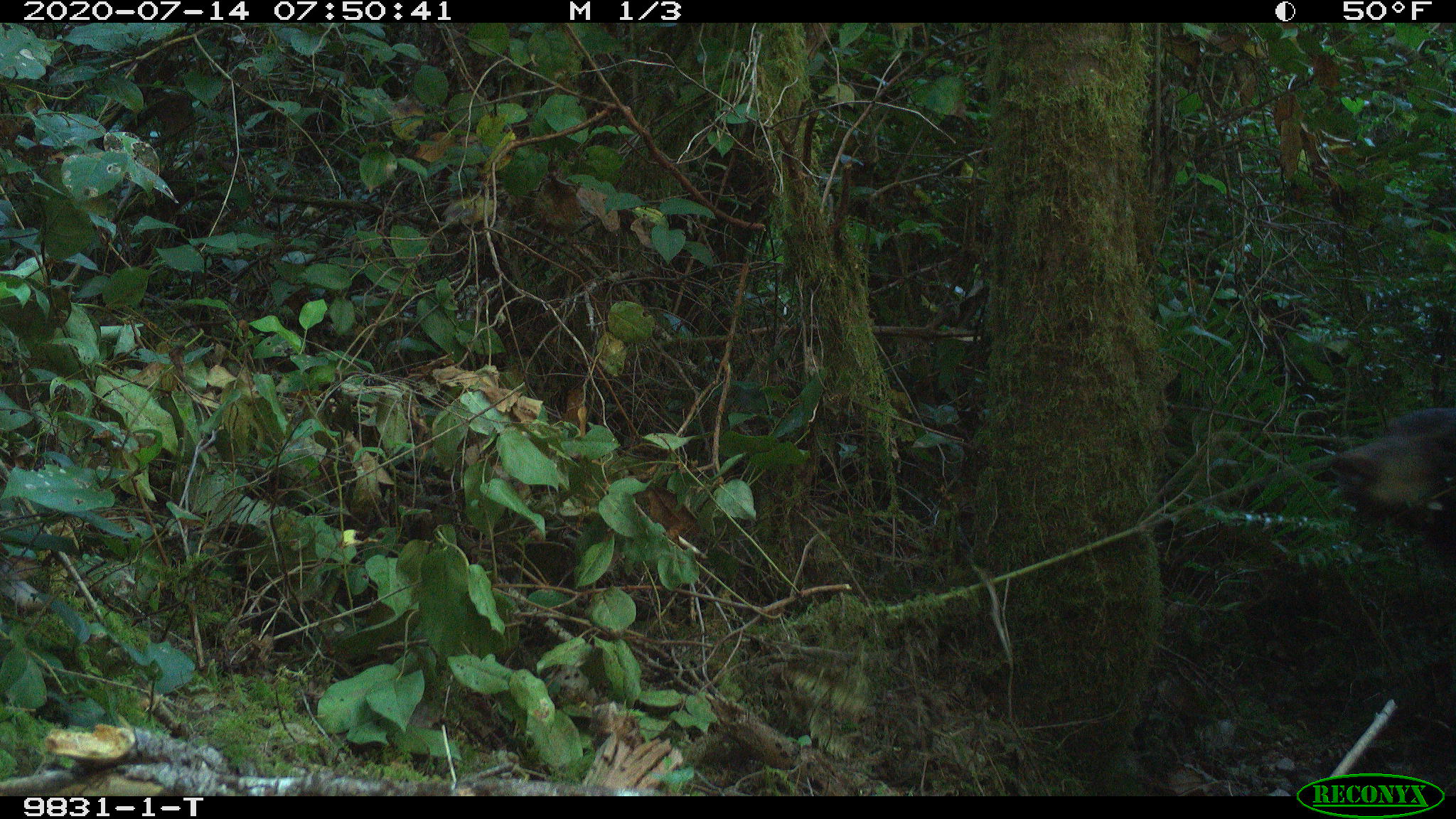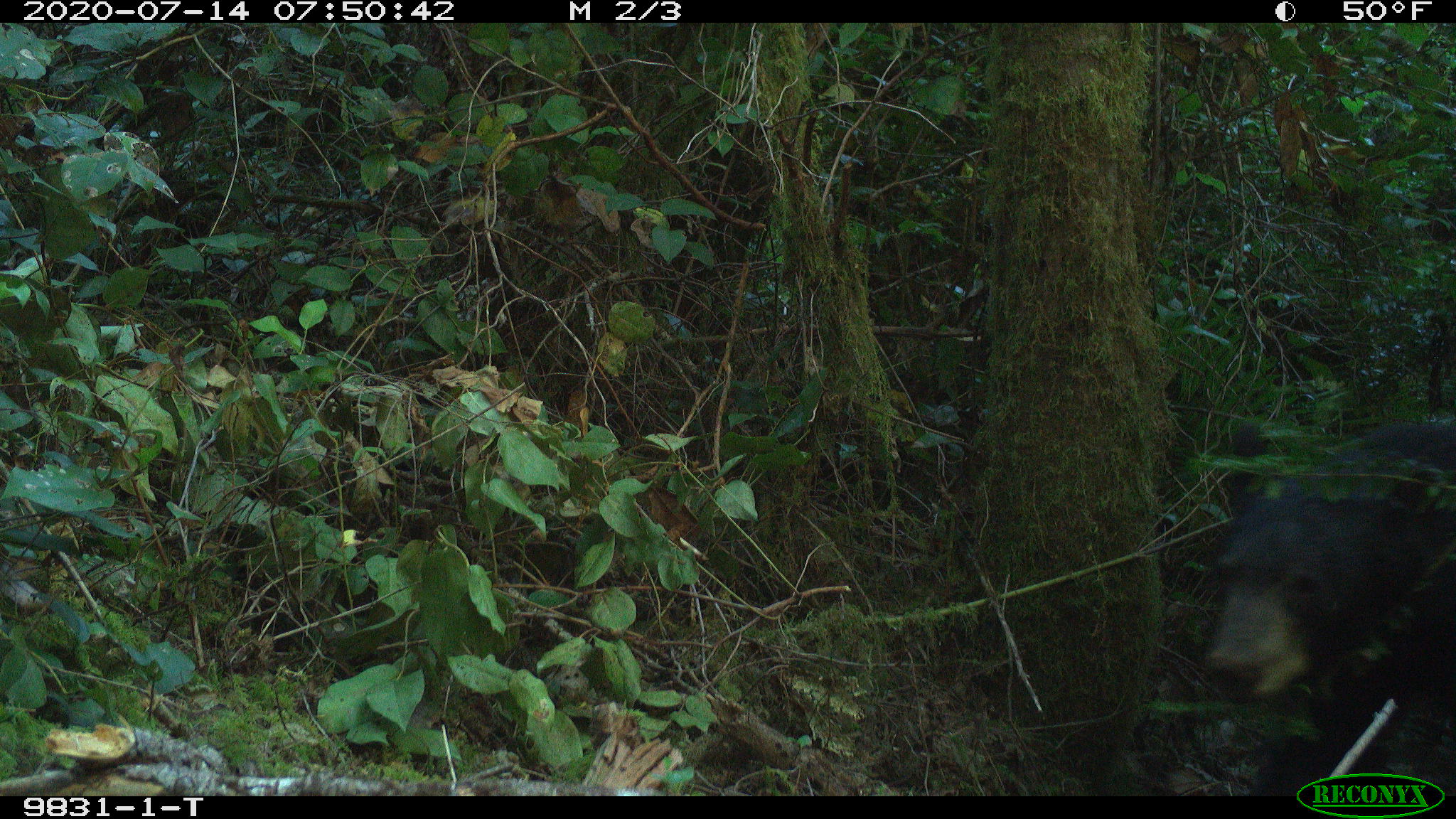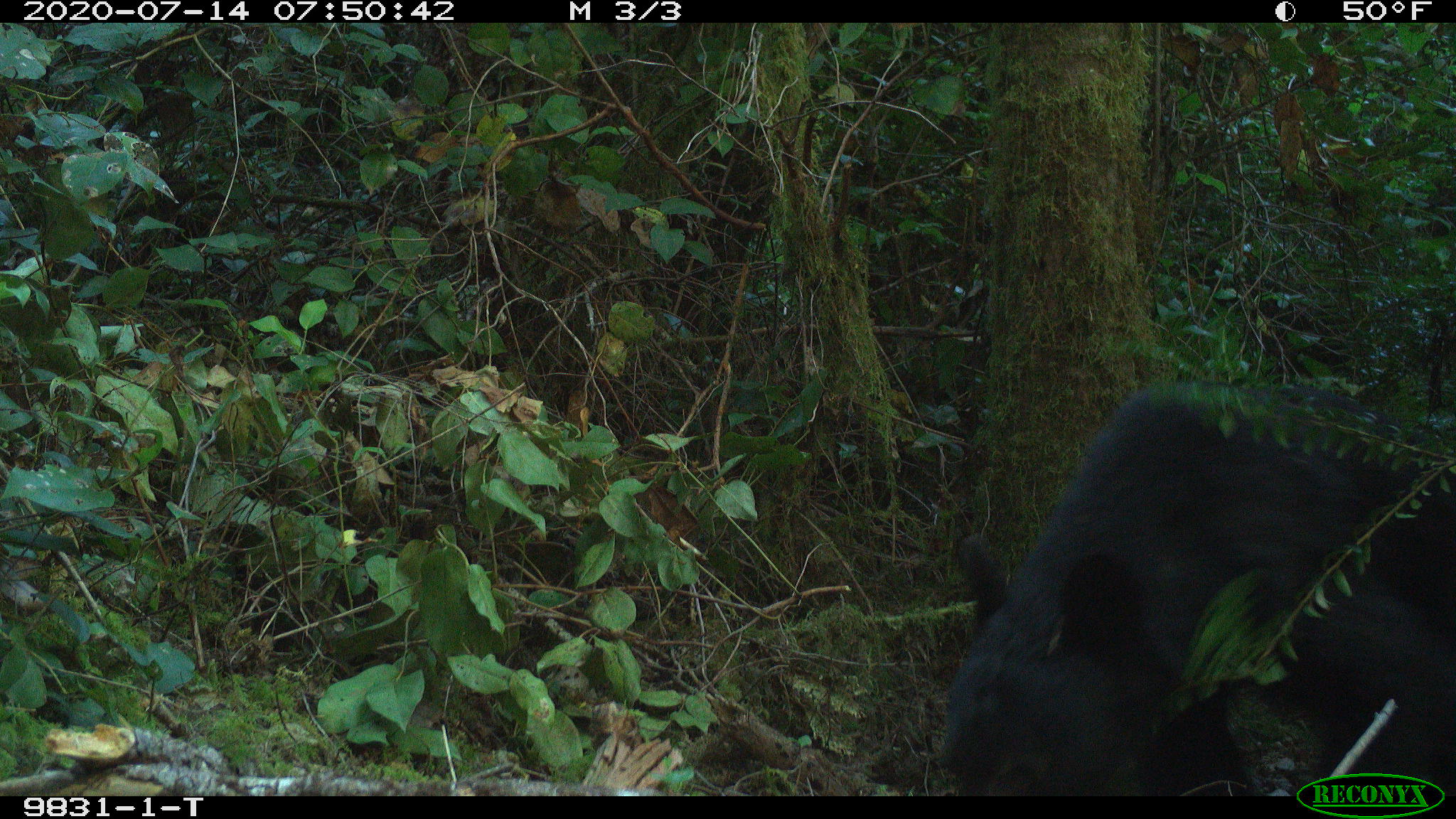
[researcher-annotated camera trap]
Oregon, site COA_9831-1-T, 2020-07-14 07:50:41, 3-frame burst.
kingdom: Animalia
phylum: Chordata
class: Mammalia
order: Carnivora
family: Ursidae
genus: Ursus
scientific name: Ursus americanus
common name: american black bear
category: black bear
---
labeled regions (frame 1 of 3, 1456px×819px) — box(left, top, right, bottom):
black bear: box(1319, 396, 1453, 561)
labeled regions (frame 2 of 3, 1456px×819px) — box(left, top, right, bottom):
black bear: box(1180, 414, 1448, 763)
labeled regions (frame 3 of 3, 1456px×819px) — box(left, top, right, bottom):
black bear: box(927, 375, 1451, 768)